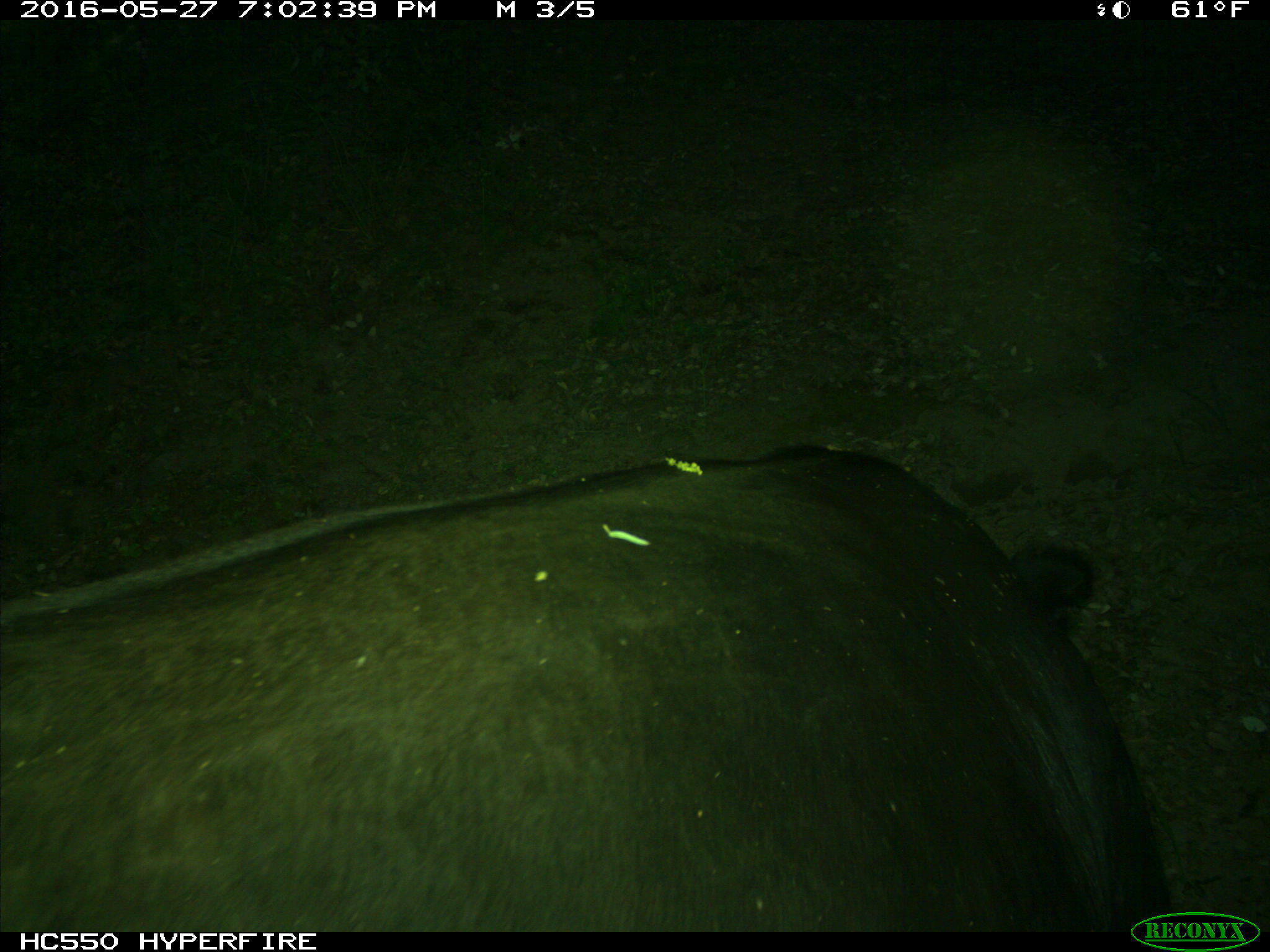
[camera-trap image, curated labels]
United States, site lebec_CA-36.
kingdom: Animalia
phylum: Chordata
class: Mammalia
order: Artiodactyla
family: Bovidae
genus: Bos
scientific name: Bos taurus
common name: domestic cow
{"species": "Bos taurus (domestic cow)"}